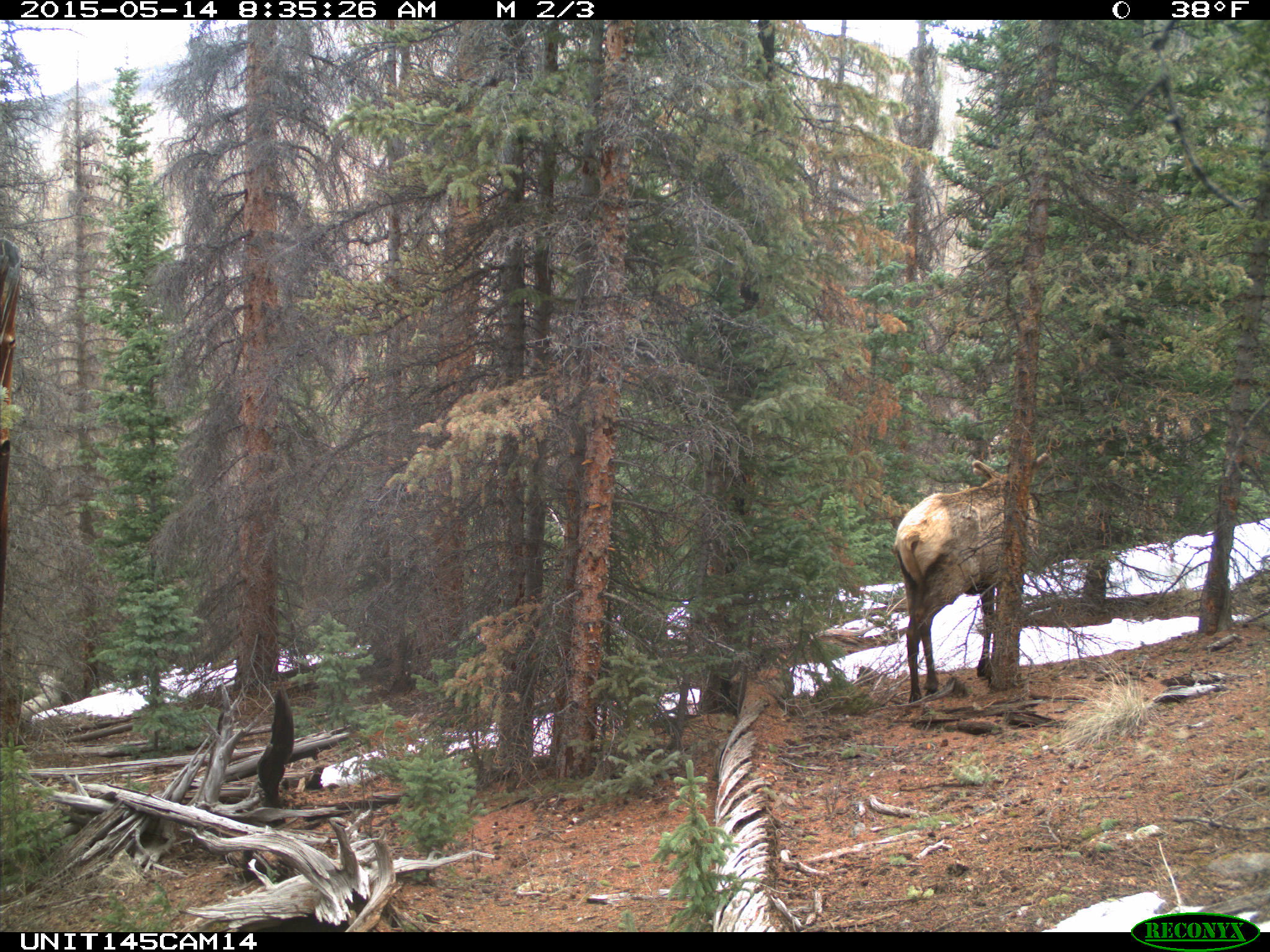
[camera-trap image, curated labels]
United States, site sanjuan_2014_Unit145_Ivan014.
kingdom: Animalia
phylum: Chordata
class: Mammalia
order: Artiodactyla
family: Cervidae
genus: Cervus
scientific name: Cervus elaphus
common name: red deer